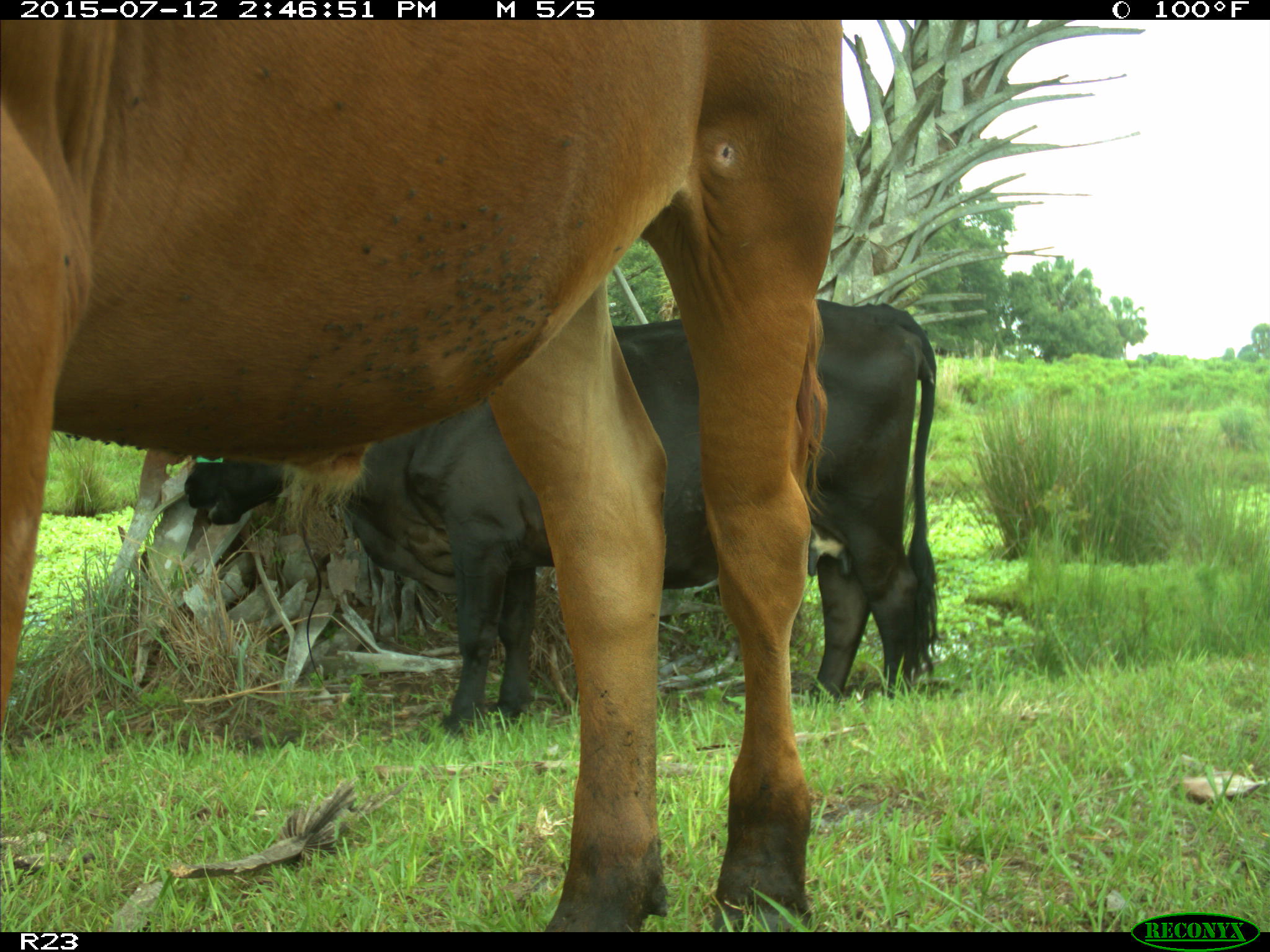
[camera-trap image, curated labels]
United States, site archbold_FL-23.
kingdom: Animalia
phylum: Chordata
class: Mammalia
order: Artiodactyla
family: Bovidae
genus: Bos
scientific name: Bos taurus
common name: domestic cow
Bos taurus (domestic cow).